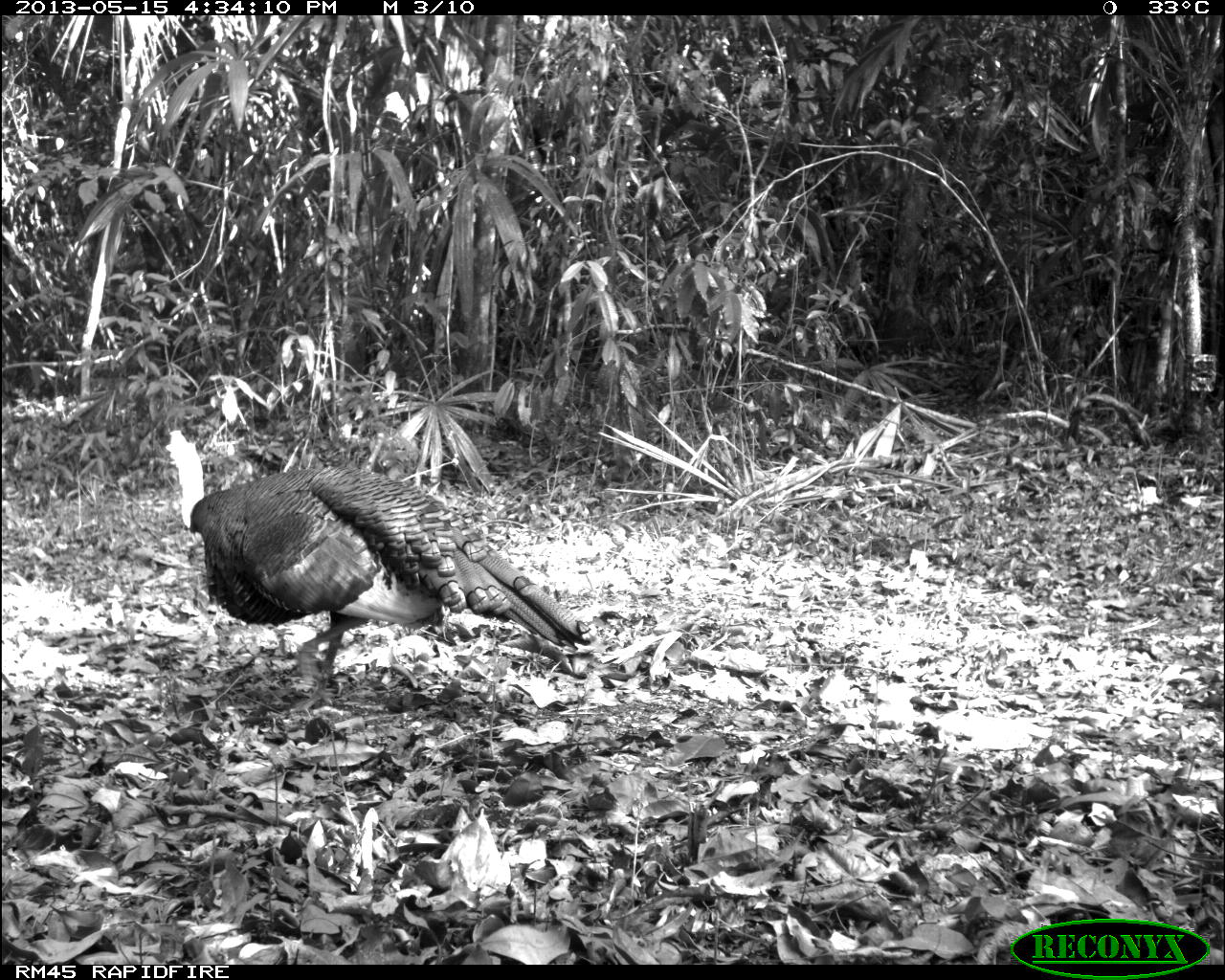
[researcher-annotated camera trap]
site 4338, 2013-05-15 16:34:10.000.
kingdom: Animalia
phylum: Chordata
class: Aves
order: Galliformes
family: Phasianidae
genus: Meleagris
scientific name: Meleagris ocellata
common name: ocellated turkey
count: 1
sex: male